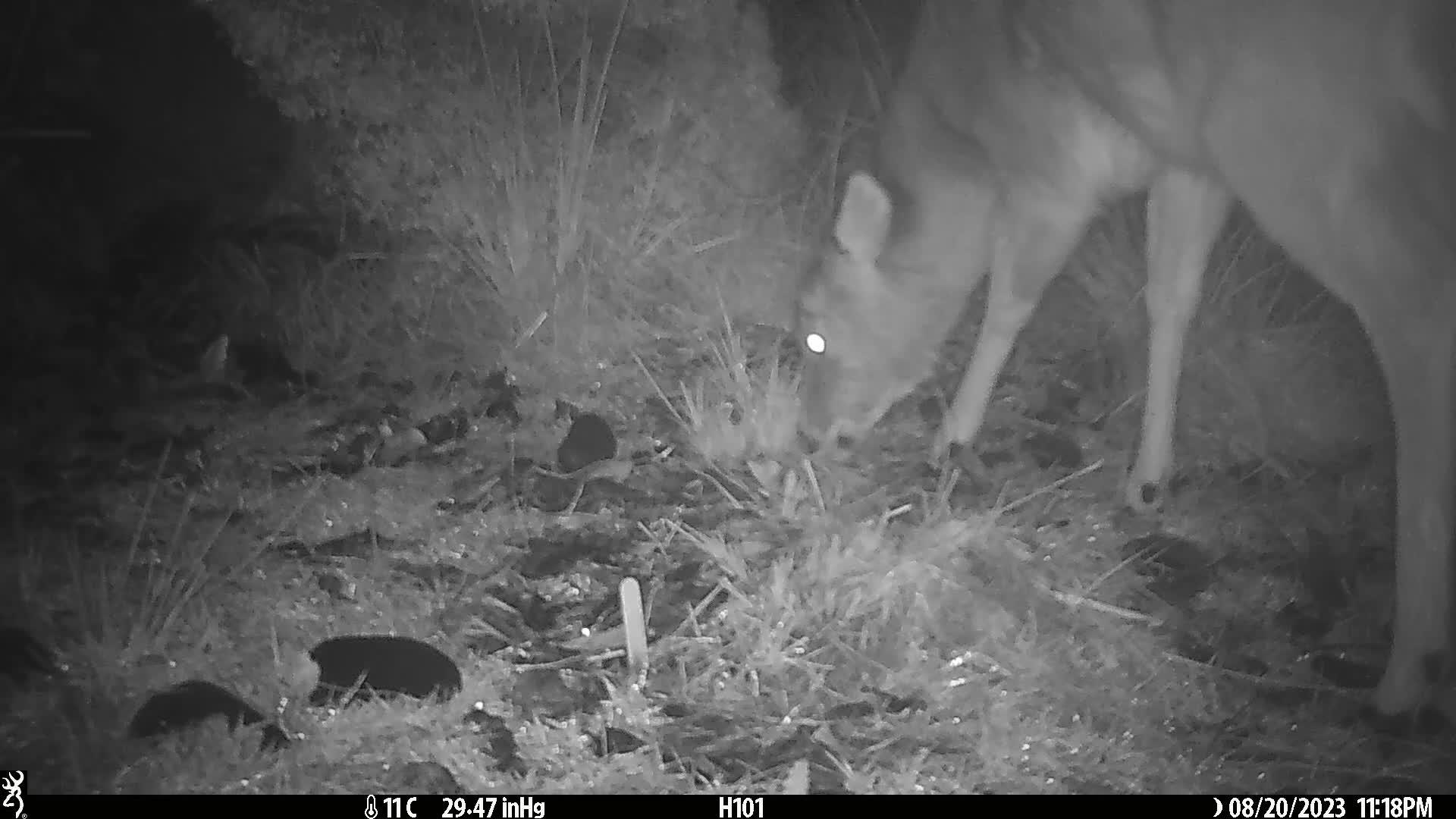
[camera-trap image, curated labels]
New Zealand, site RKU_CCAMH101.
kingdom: Animalia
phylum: Chordata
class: Mammalia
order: Artiodactyla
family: Cervidae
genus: Odocoileus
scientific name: Odocoileus virginianus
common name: white-tailed deer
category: white tailed deer